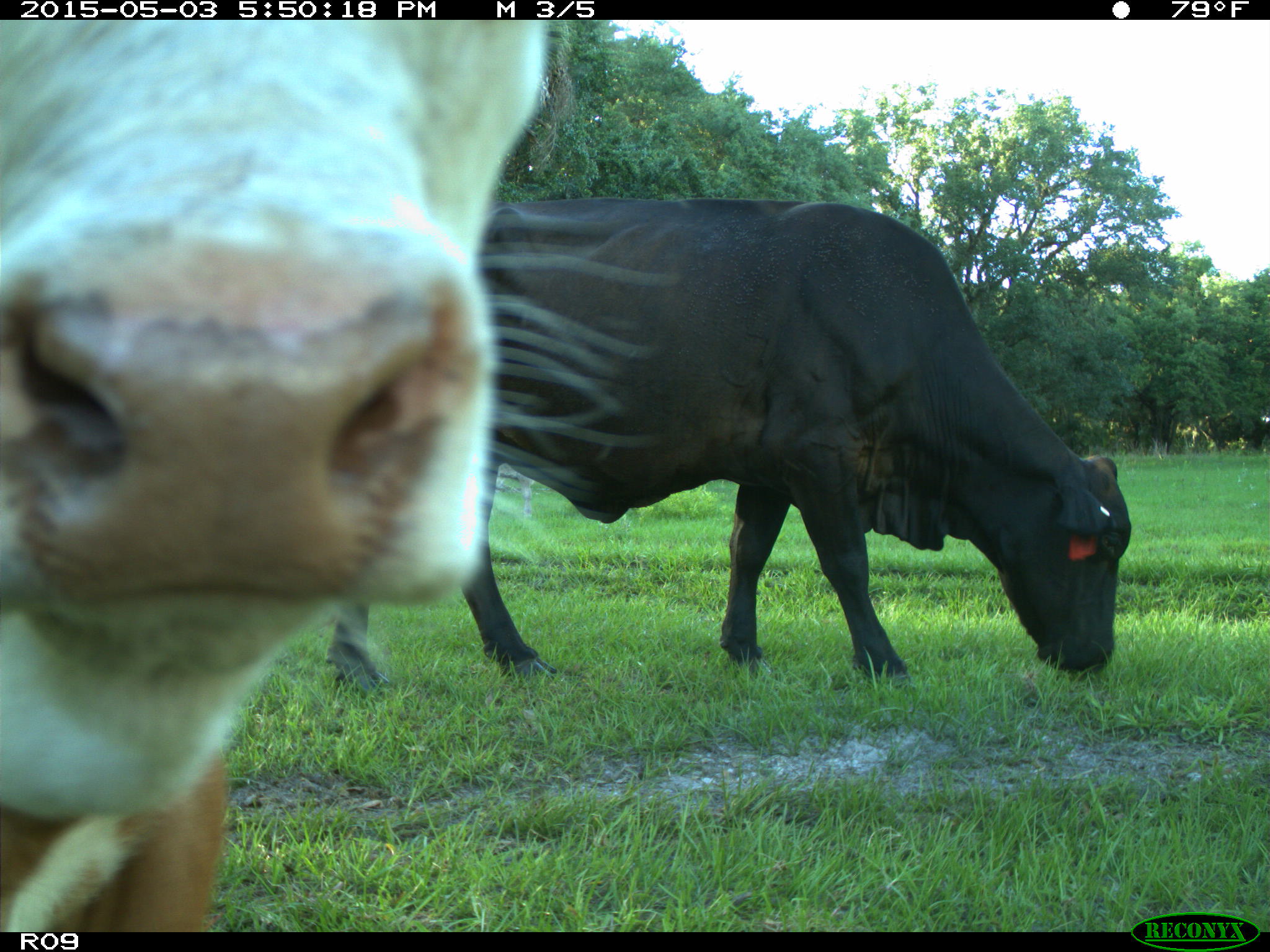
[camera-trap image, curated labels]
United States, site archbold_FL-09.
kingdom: Animalia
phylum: Chordata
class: Mammalia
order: Artiodactyla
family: Bovidae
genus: Bos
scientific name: Bos taurus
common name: domestic cow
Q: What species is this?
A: Bos taurus (domestic cow).